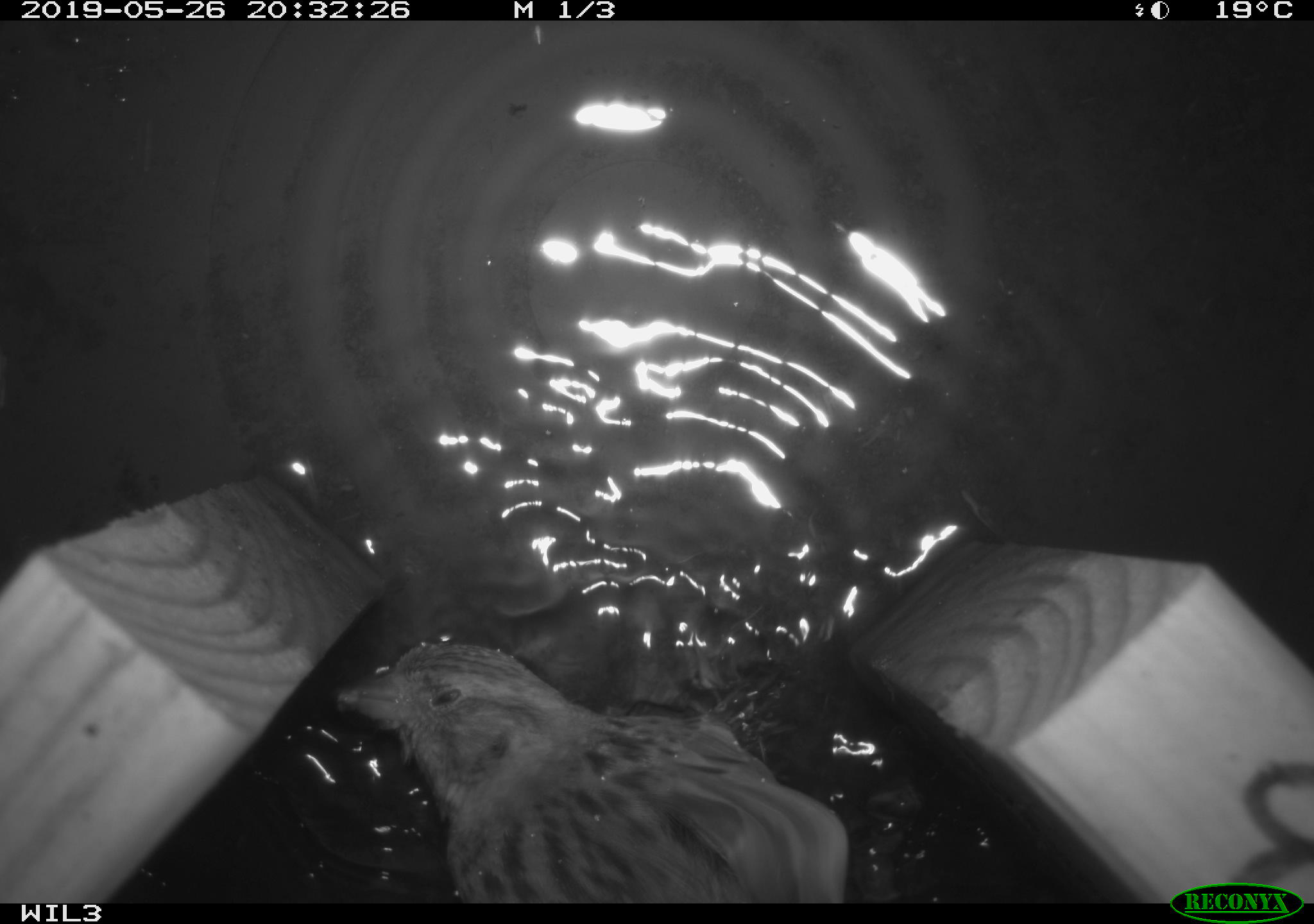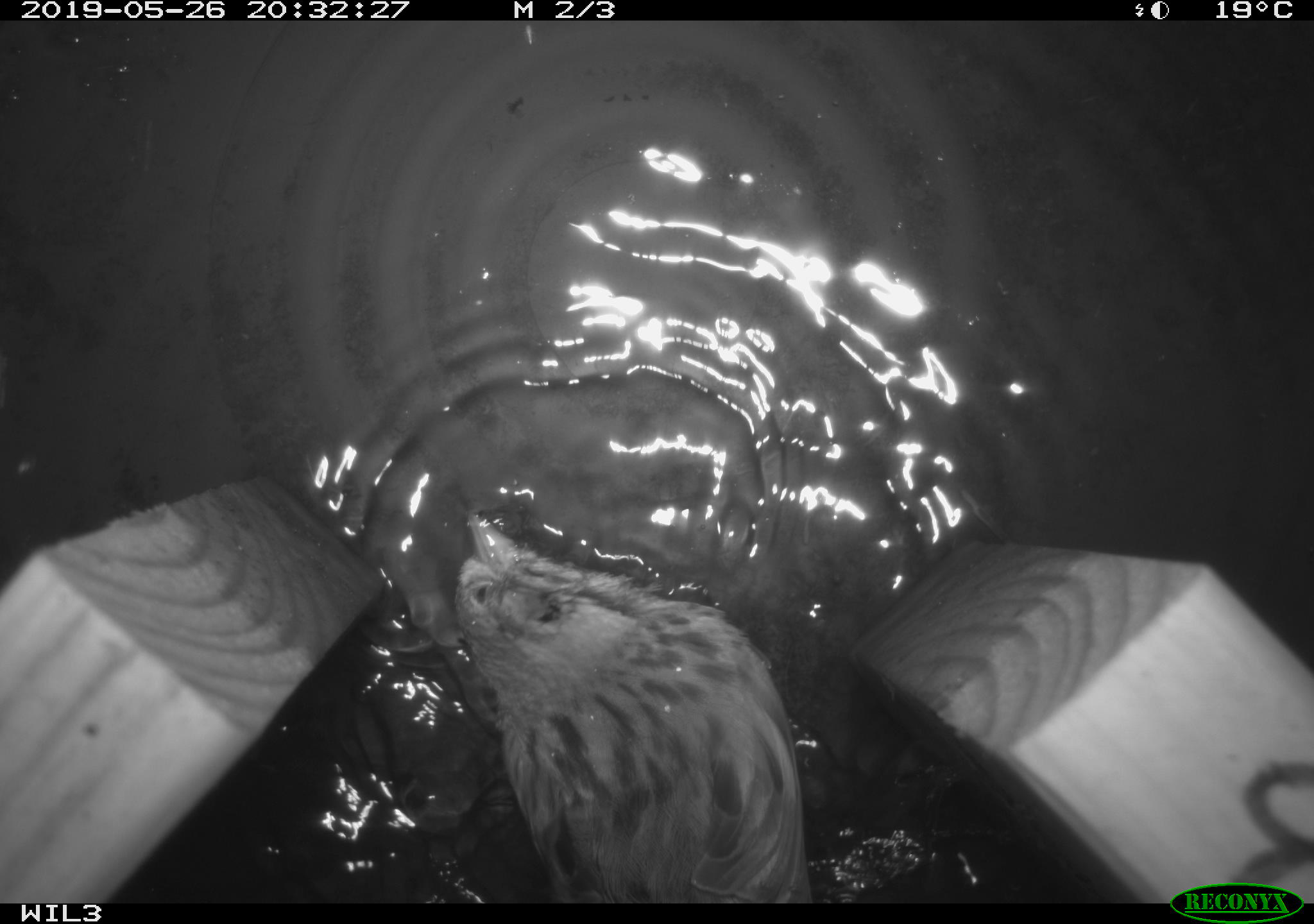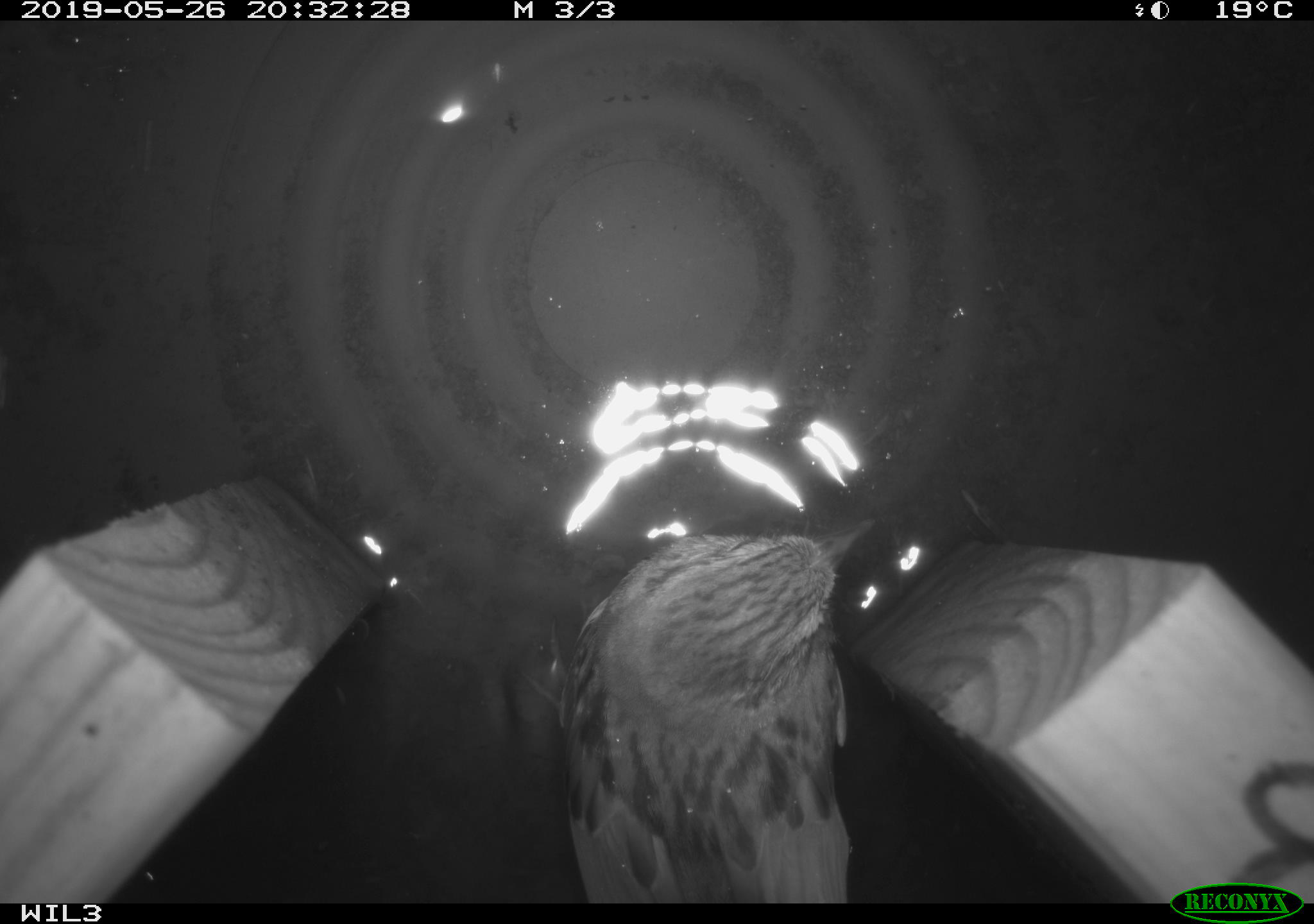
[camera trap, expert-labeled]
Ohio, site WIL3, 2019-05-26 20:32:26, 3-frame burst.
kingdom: Animalia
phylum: Chordata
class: Aves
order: Passeriformes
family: Passerellidae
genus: Melospiza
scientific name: Melospiza melodia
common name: song sparrow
Song sparrow (Melospiza melodia).